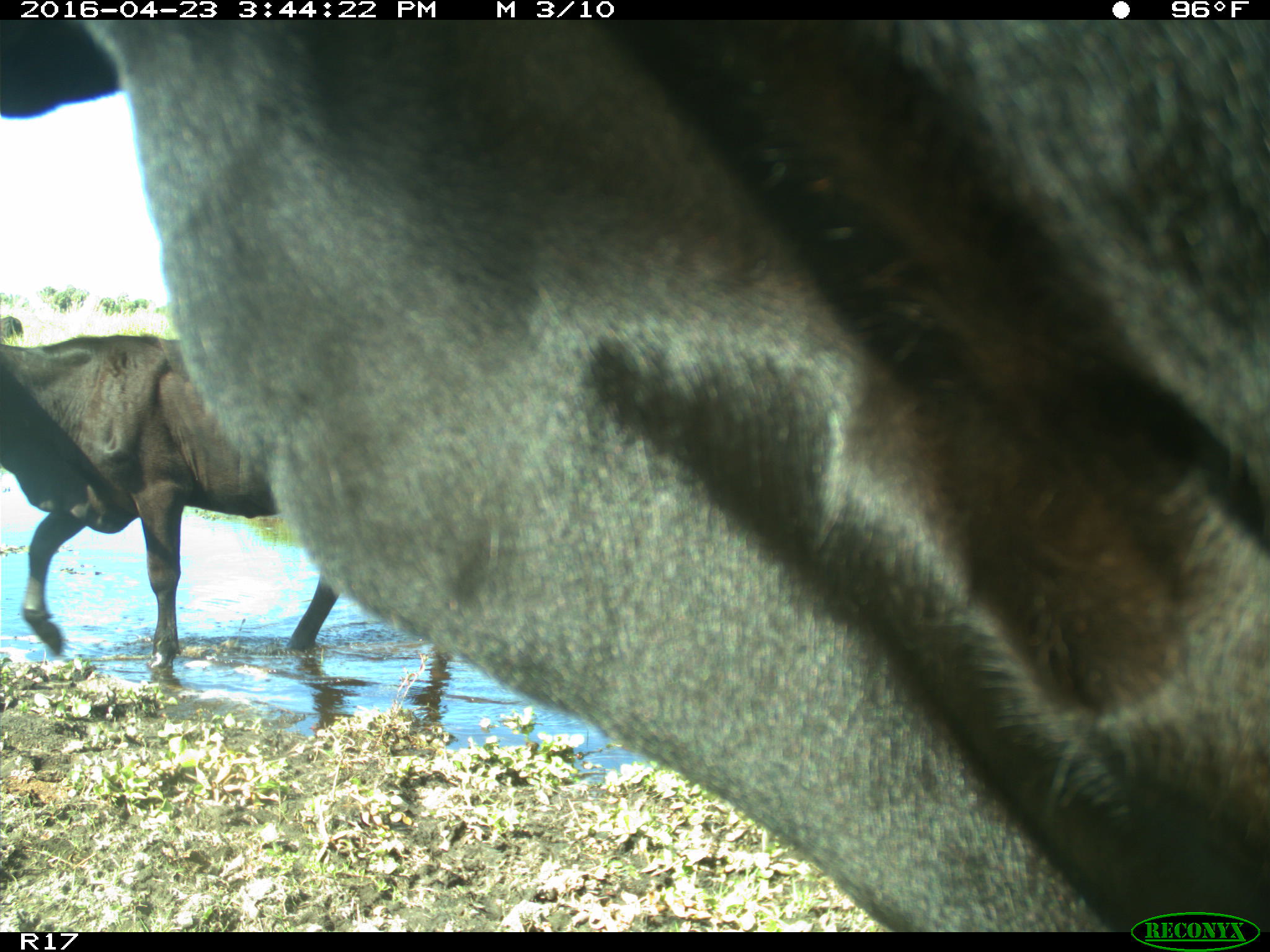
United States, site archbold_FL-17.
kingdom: Animalia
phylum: Chordata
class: Mammalia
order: Artiodactyla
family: Bovidae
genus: Bos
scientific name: Bos taurus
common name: domestic cow